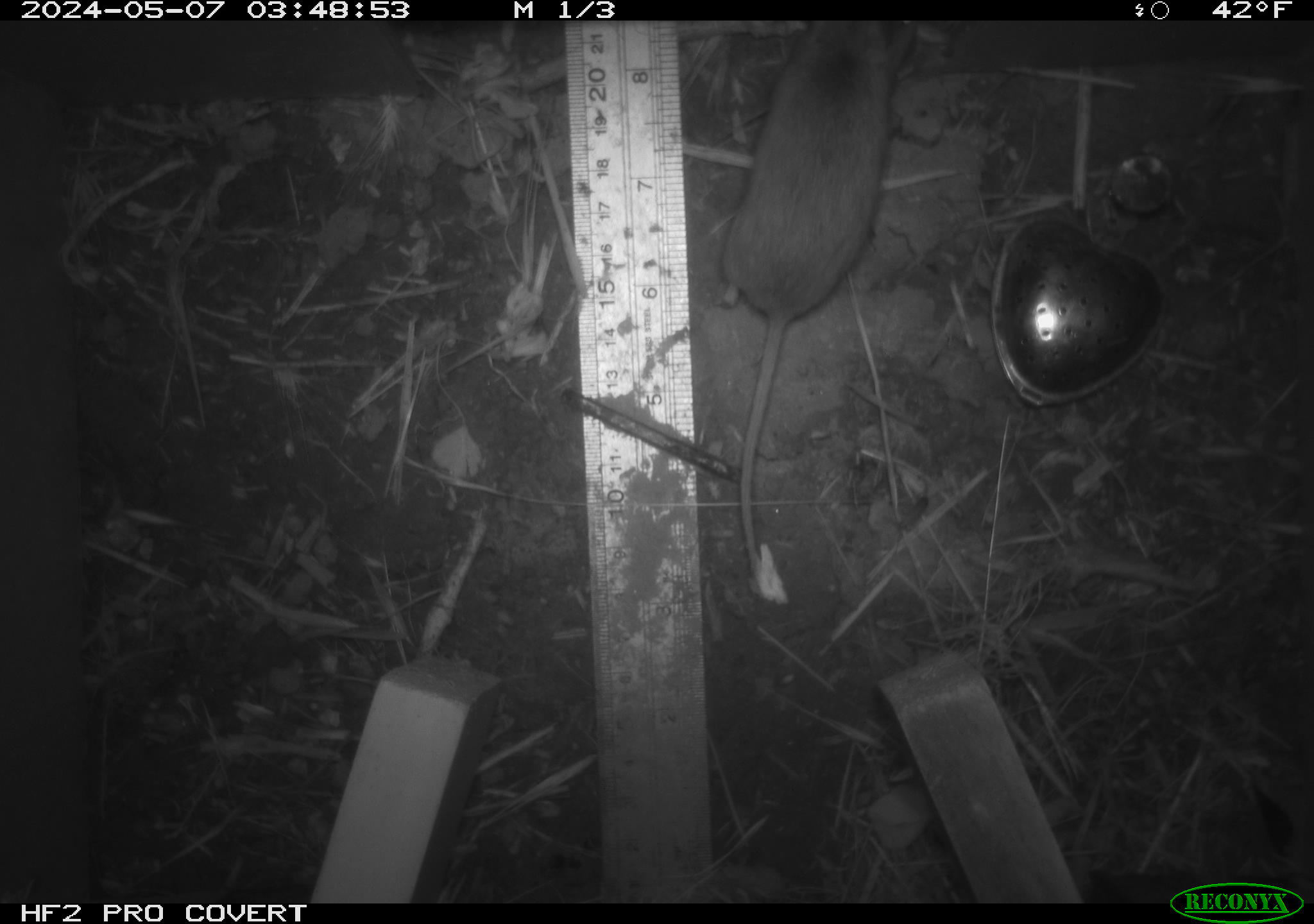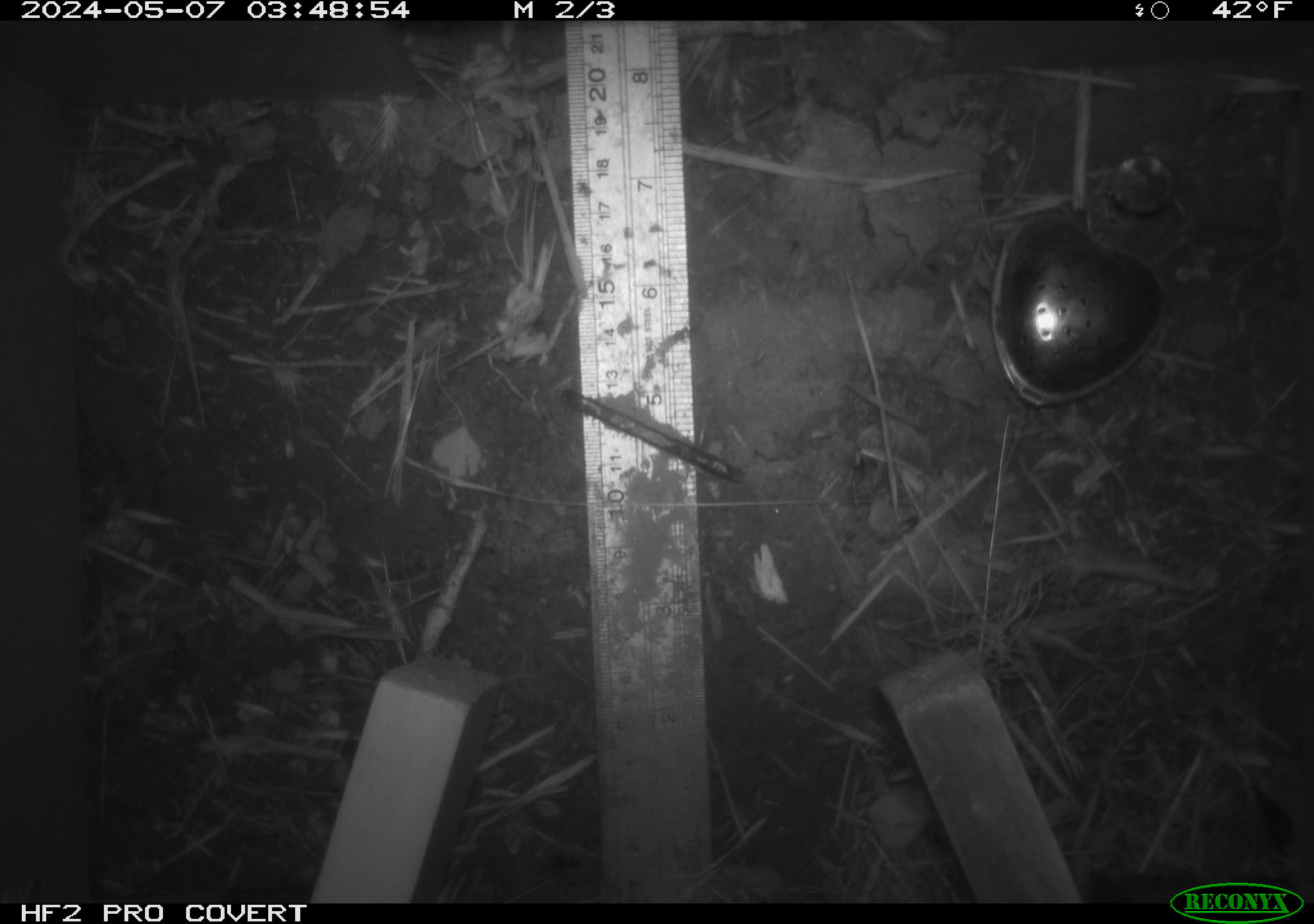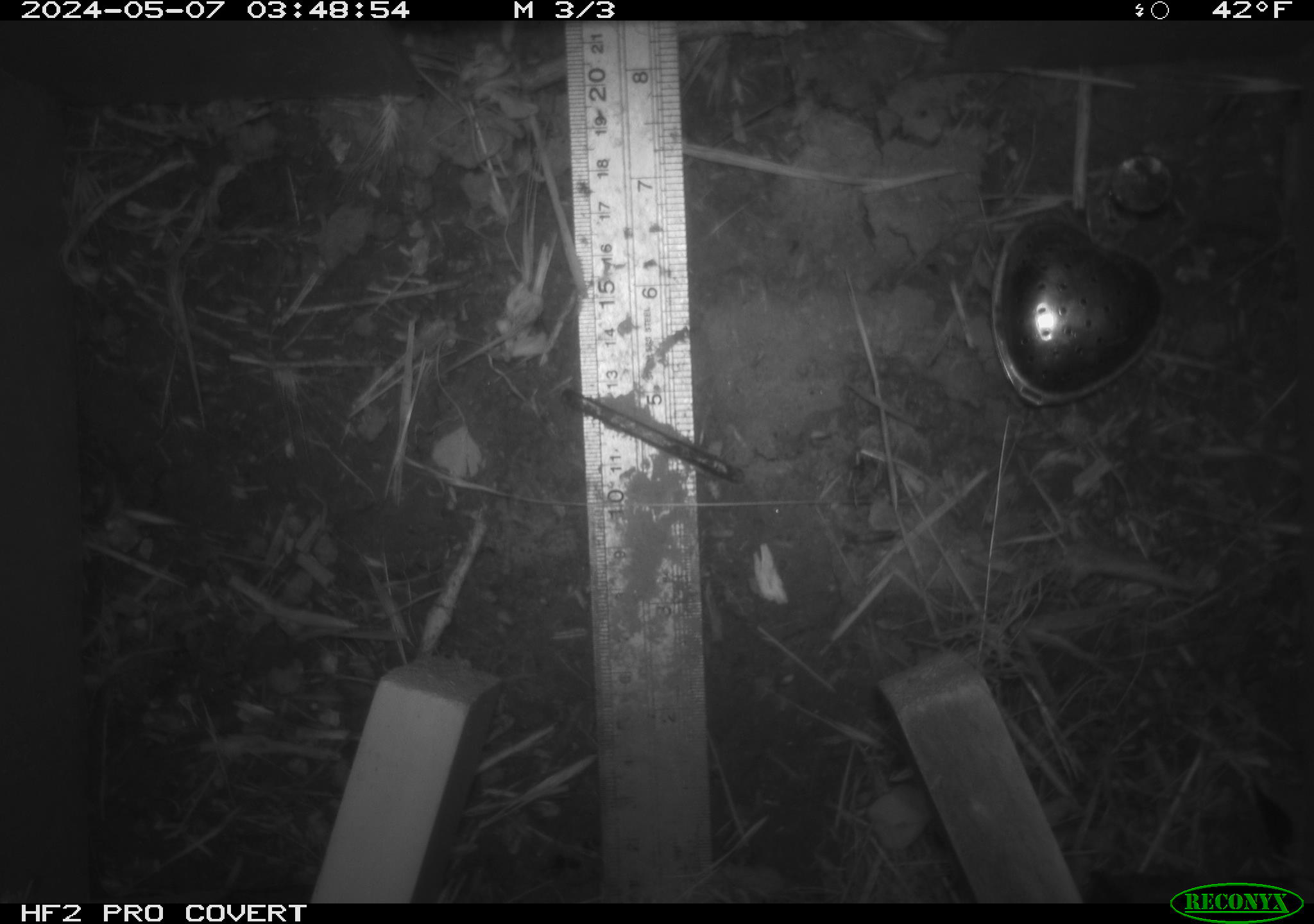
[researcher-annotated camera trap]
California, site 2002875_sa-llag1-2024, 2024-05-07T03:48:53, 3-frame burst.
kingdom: Animalia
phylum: Chordata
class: Mammalia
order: Rodentia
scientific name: Rodentia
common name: mouse species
Mouse species (Rodentia).